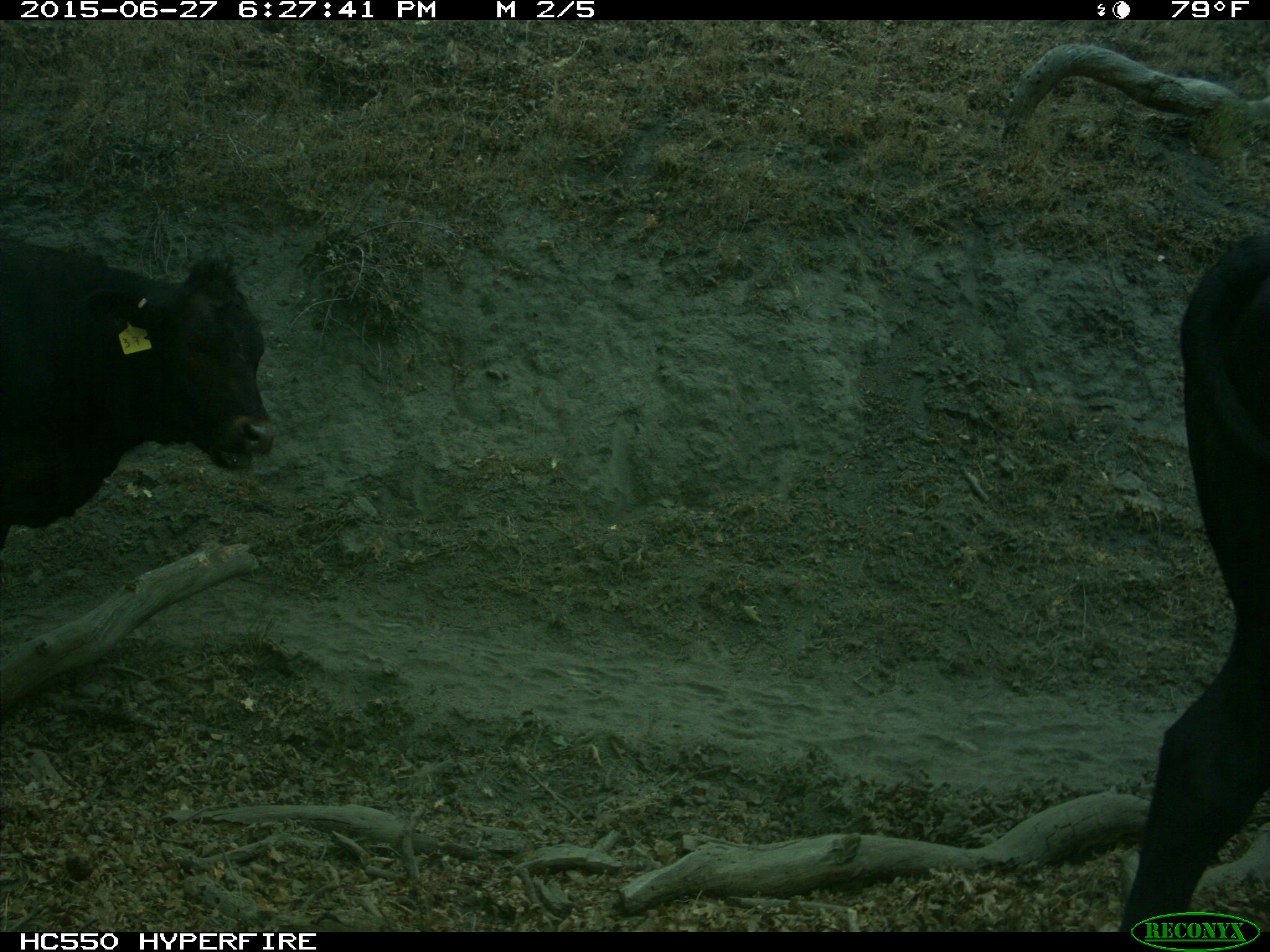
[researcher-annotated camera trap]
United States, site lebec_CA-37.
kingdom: Animalia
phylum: Chordata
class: Mammalia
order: Artiodactyla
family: Bovidae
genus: Bos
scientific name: Bos taurus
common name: domestic cow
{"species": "Bos taurus (domestic cow)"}